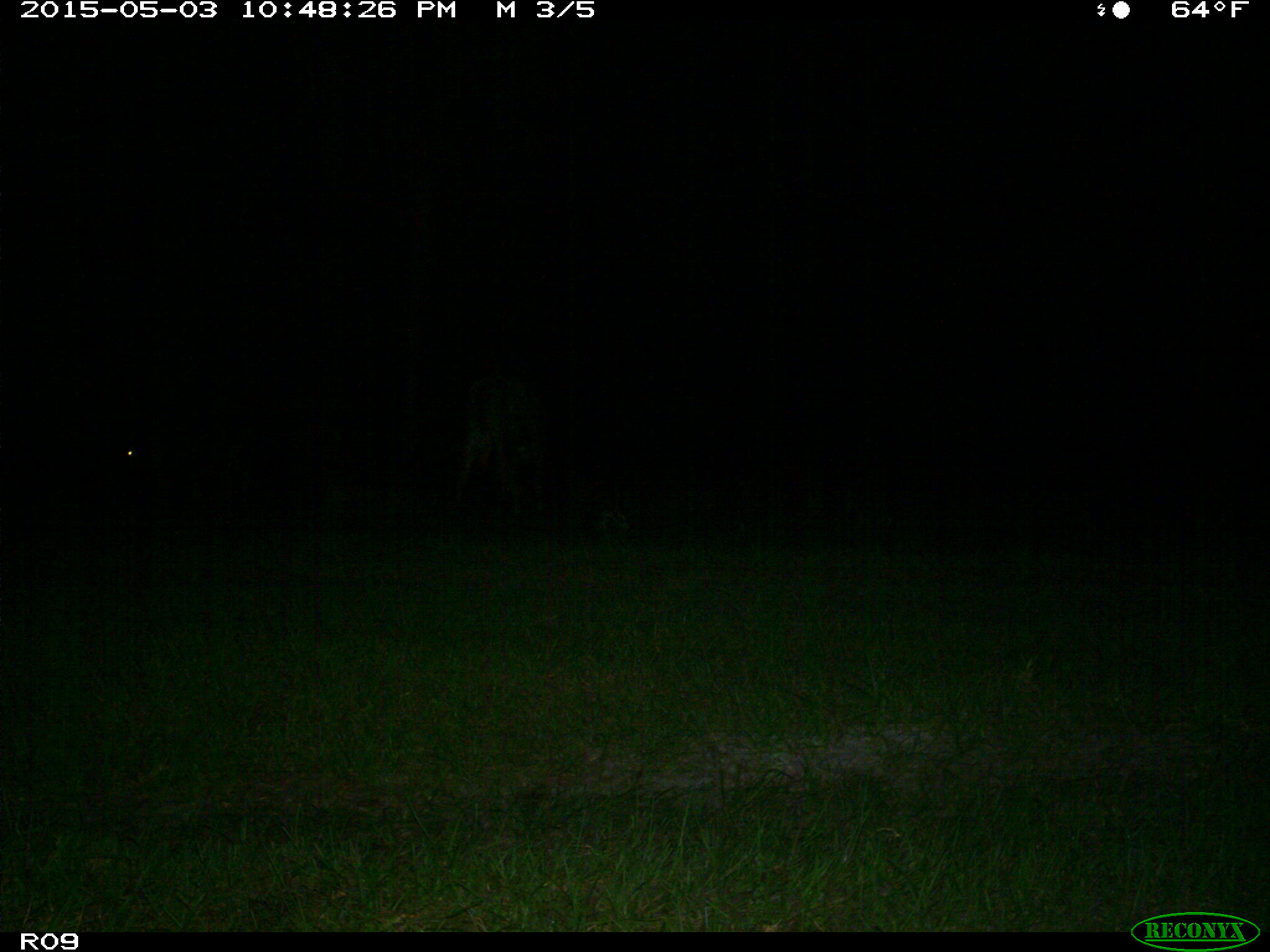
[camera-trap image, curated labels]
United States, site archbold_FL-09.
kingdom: Animalia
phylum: Chordata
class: Mammalia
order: Artiodactyla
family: Bovidae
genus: Bos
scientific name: Bos taurus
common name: domestic cow